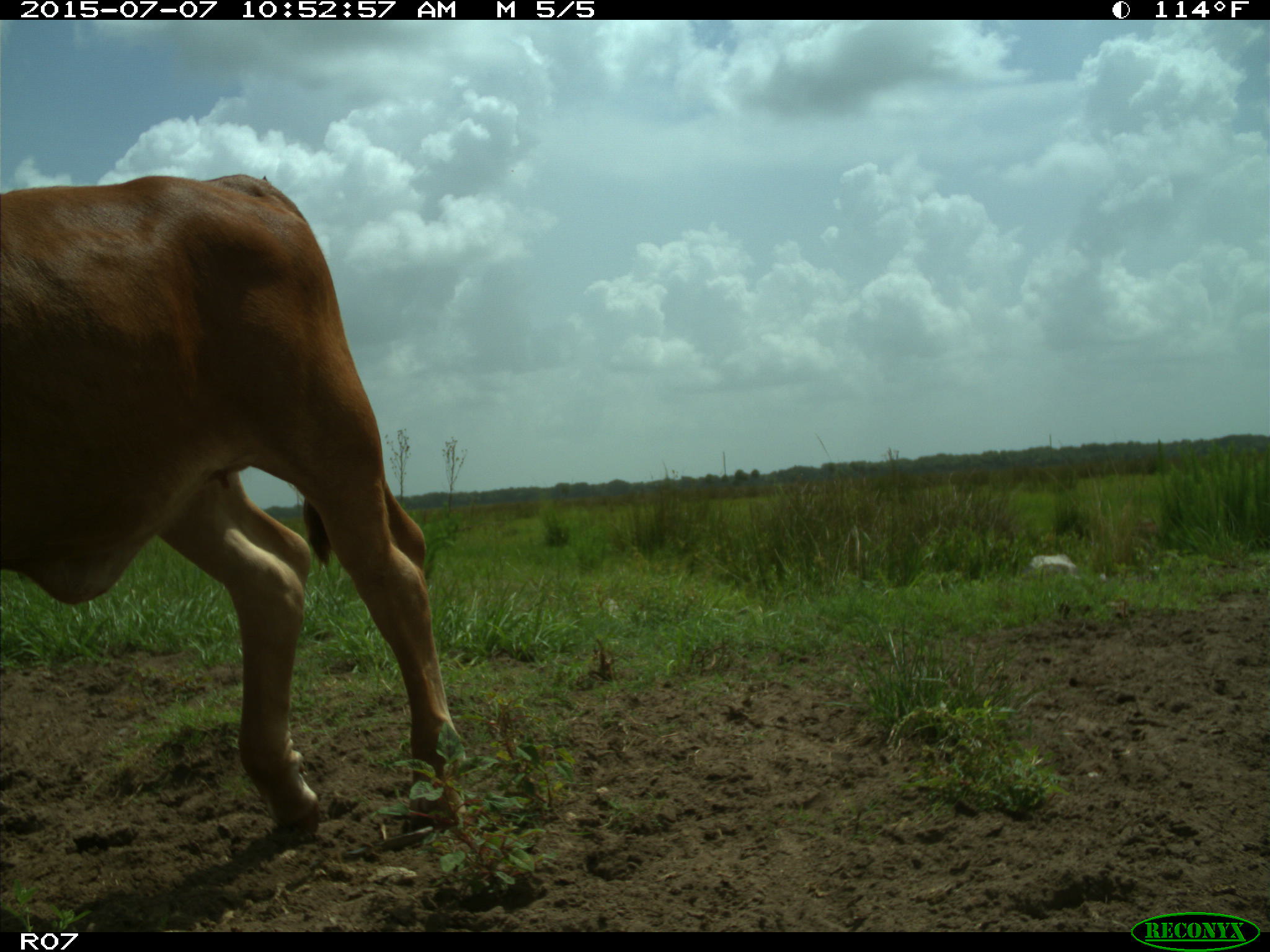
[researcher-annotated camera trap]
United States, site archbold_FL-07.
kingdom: Animalia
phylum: Chordata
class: Mammalia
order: Artiodactyla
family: Bovidae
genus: Bos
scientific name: Bos taurus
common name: domestic cow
Bos taurus (domestic cow).